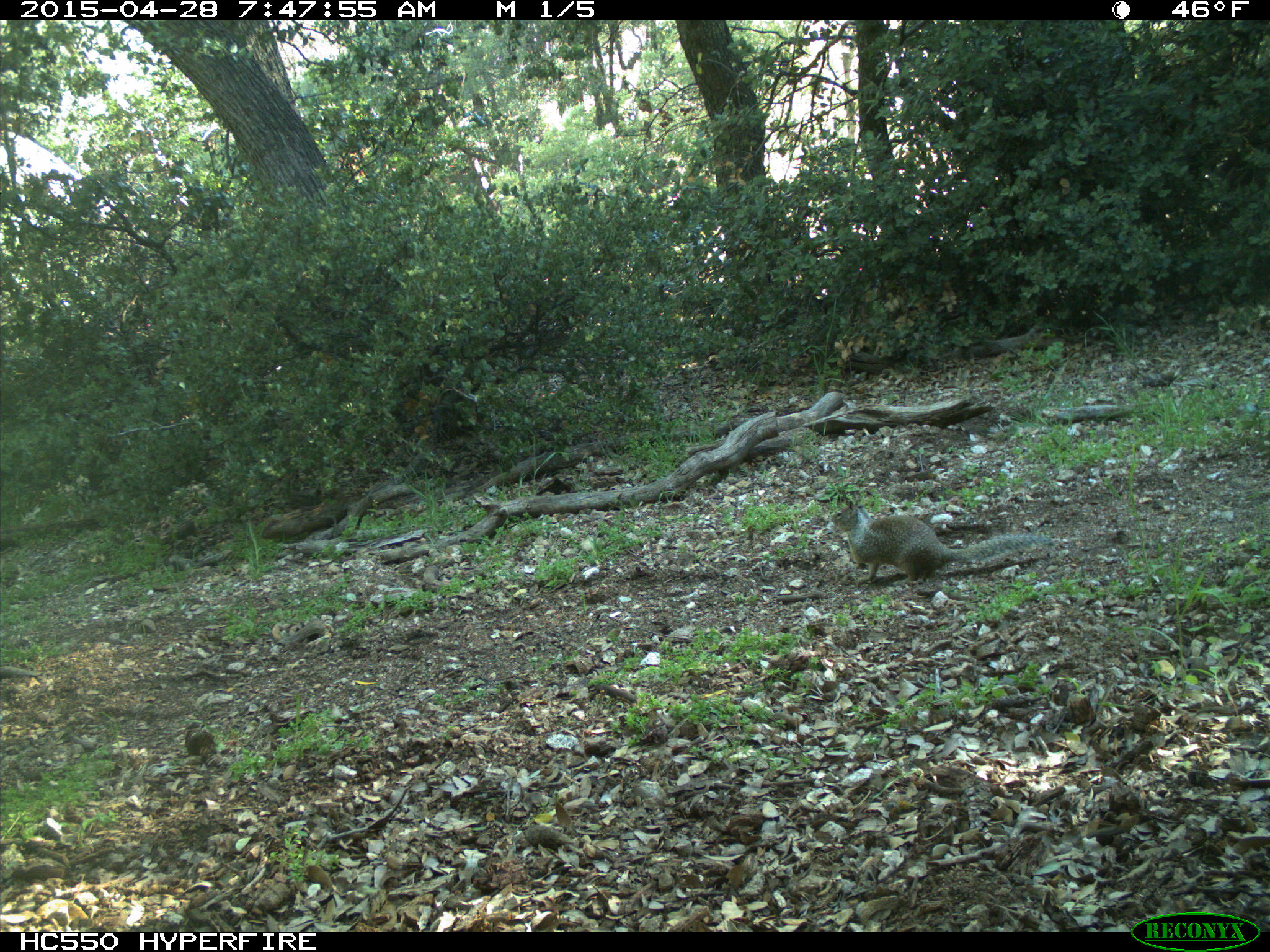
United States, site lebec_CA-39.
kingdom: Animalia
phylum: Chordata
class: Mammalia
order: Rodentia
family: Sciuridae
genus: Otospermophilus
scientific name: Otospermophilus beecheyi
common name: california ground squirrel